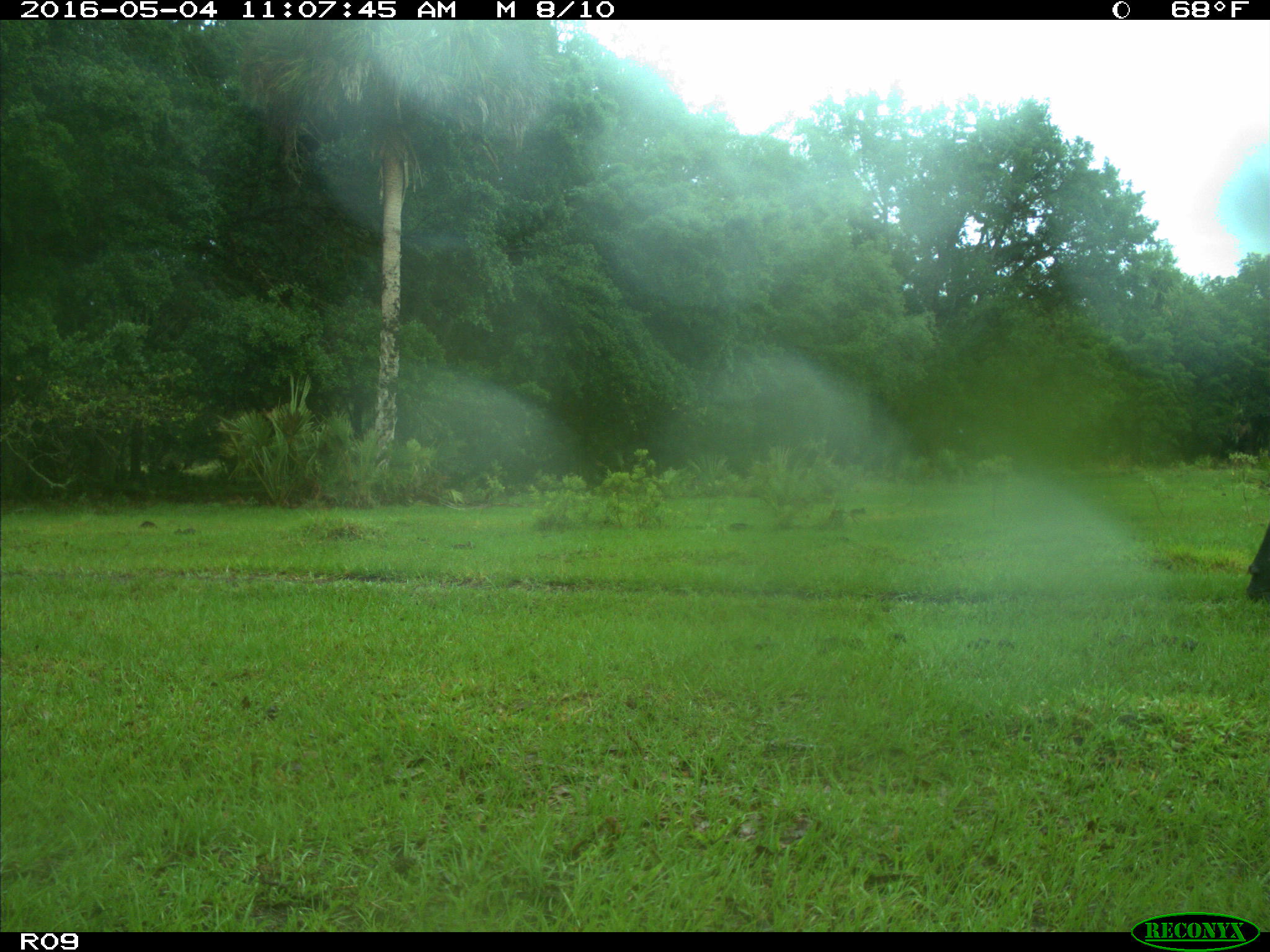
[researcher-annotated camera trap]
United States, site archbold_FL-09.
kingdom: Animalia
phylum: Chordata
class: Mammalia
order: Artiodactyla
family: Bovidae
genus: Bos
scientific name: Bos taurus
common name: domestic cow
Bos taurus (domestic cow).